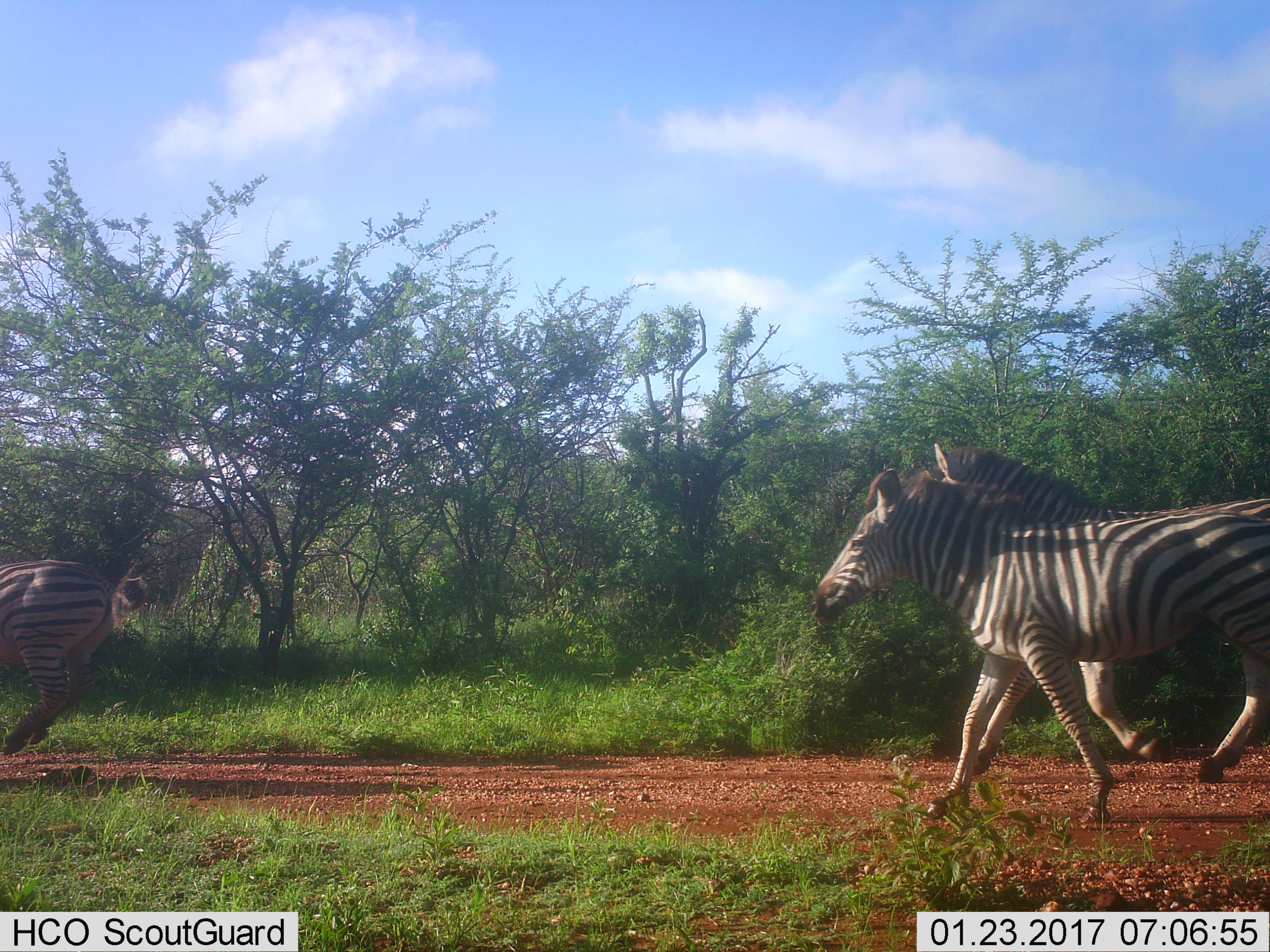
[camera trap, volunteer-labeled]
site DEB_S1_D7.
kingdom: Animalia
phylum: Chordata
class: Mammalia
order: Perissodactyla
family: Equidae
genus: Equus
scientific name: Equus quagga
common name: plains zebra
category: zebraplains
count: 3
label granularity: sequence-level